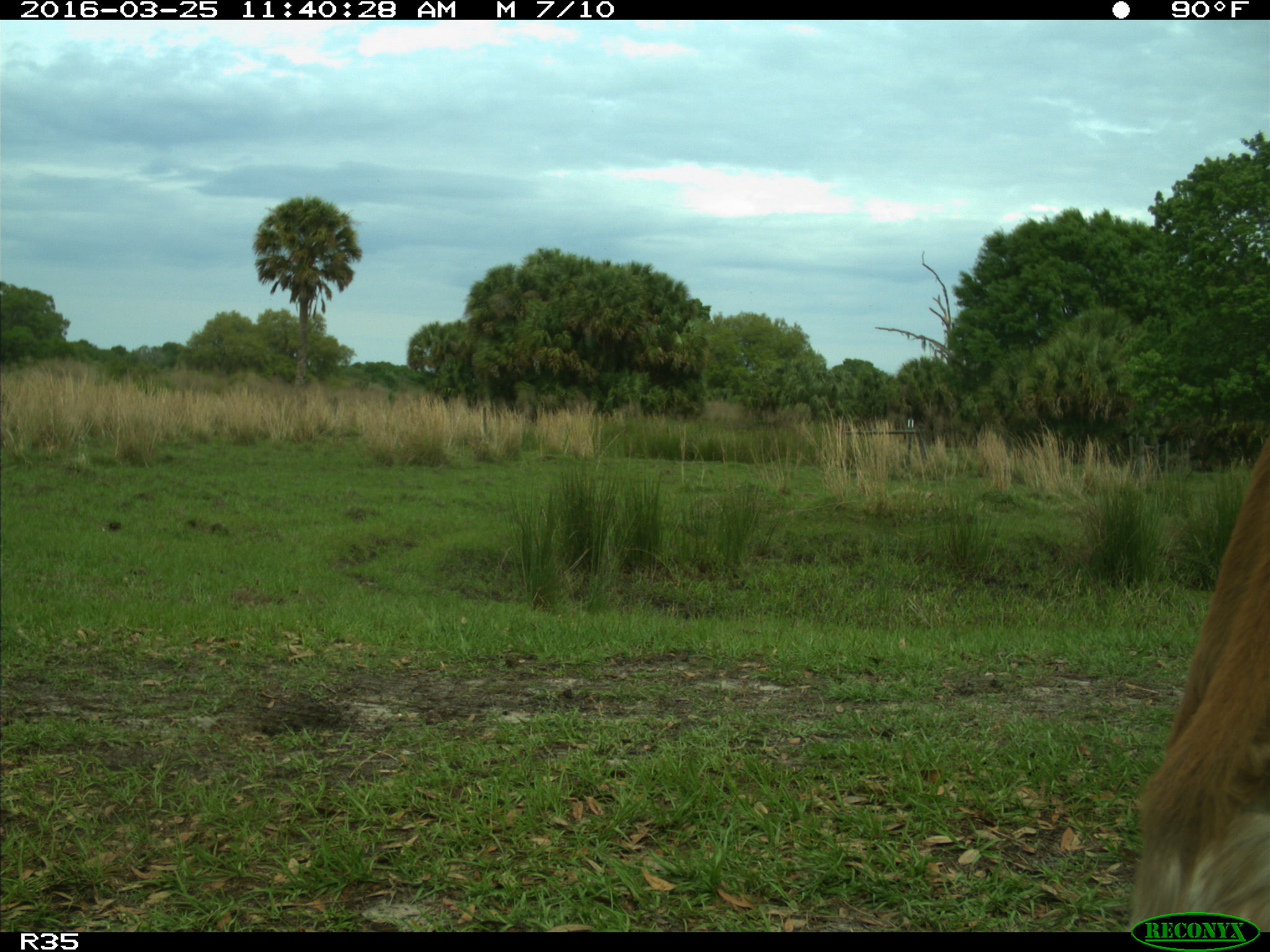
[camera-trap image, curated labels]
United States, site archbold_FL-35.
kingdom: Animalia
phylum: Chordata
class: Mammalia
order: Artiodactyla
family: Bovidae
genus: Bos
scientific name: Bos taurus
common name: domestic cow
Bos taurus (domestic cow).